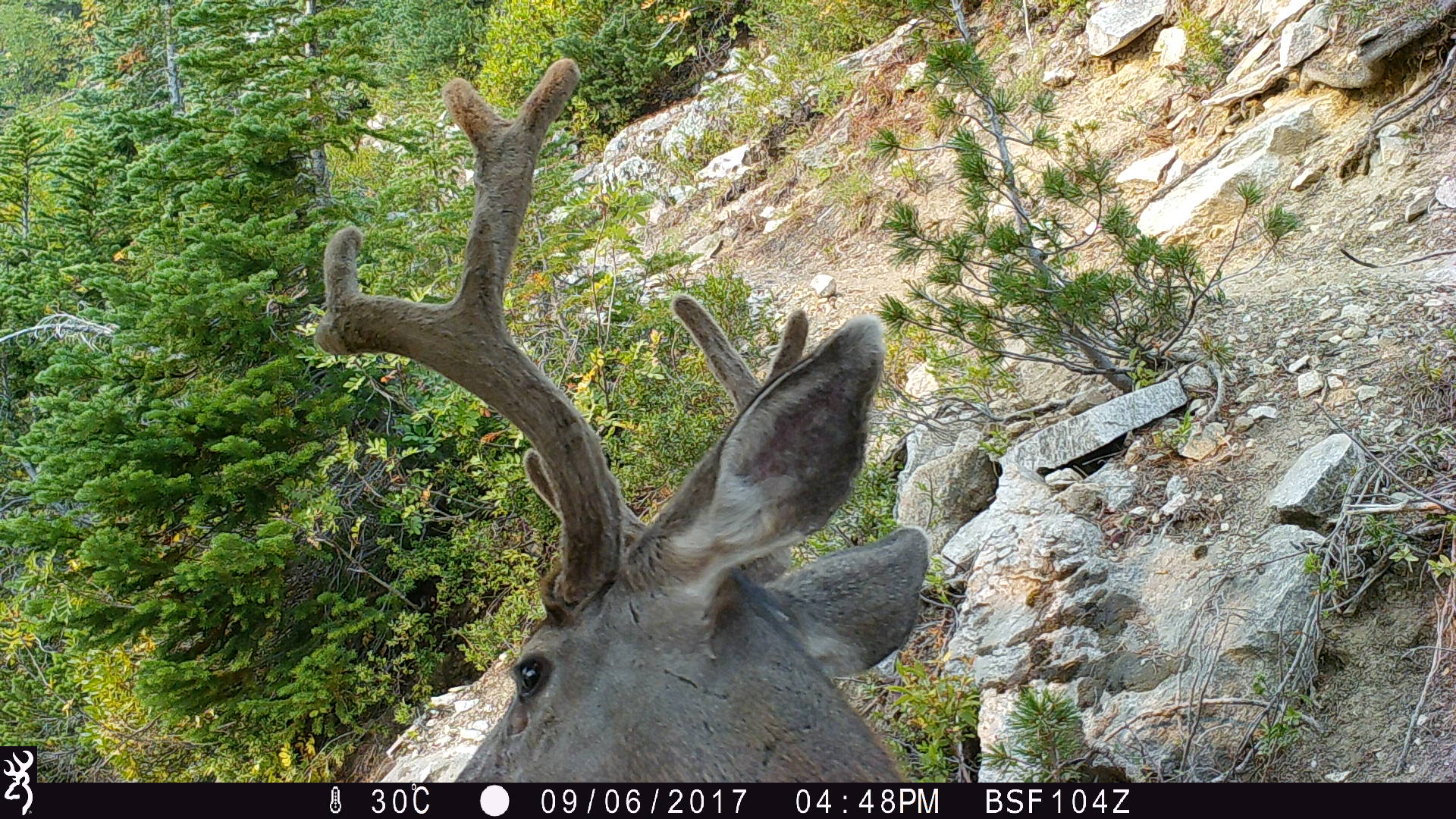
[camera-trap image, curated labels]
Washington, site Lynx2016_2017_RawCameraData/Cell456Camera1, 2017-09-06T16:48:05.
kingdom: Animalia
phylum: Chordata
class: Mammalia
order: Artiodactyla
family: Cervidae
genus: Odocoileus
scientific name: Odocoileus hemionus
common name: mule deer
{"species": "Odocoileus hemionus (mule deer)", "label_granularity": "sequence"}